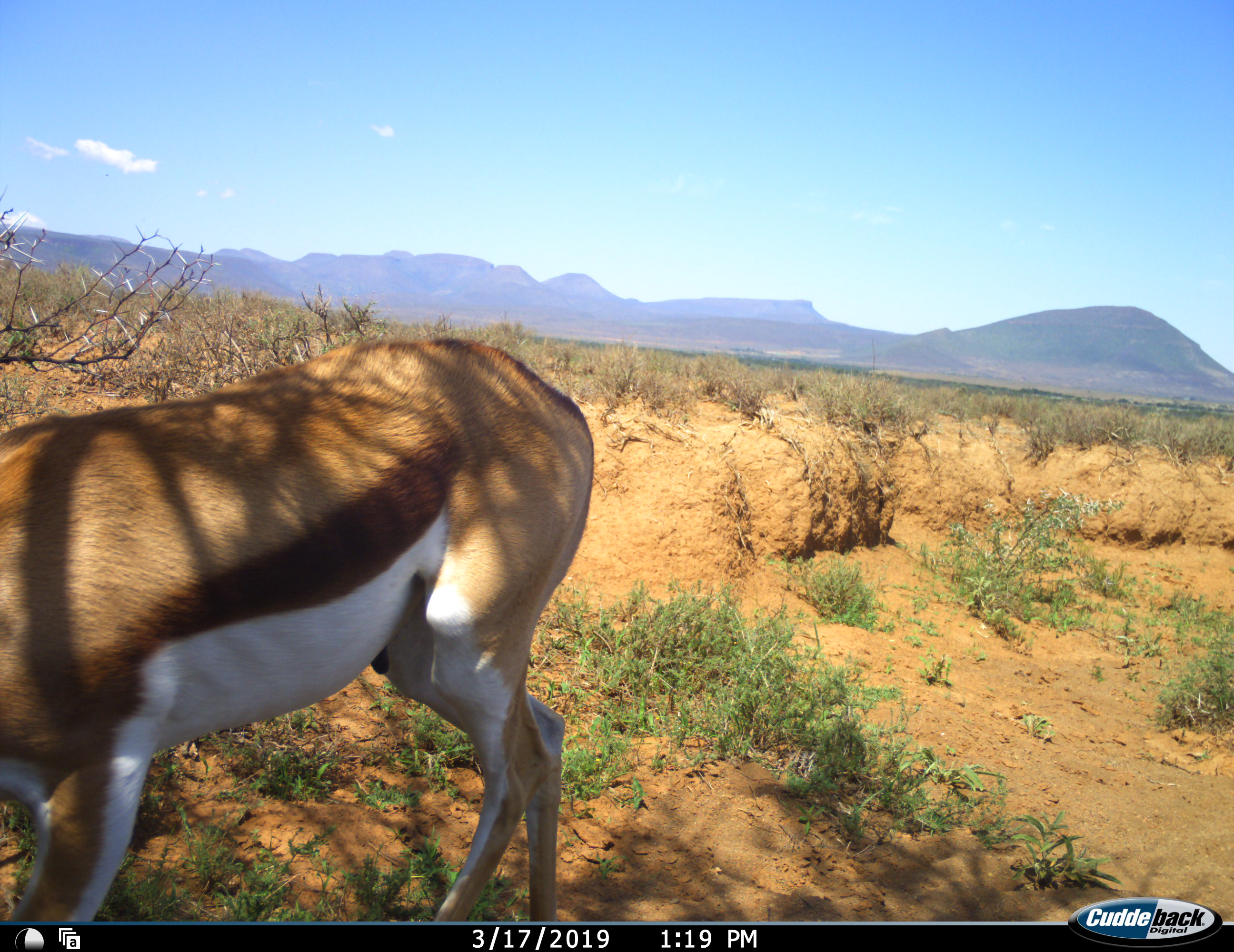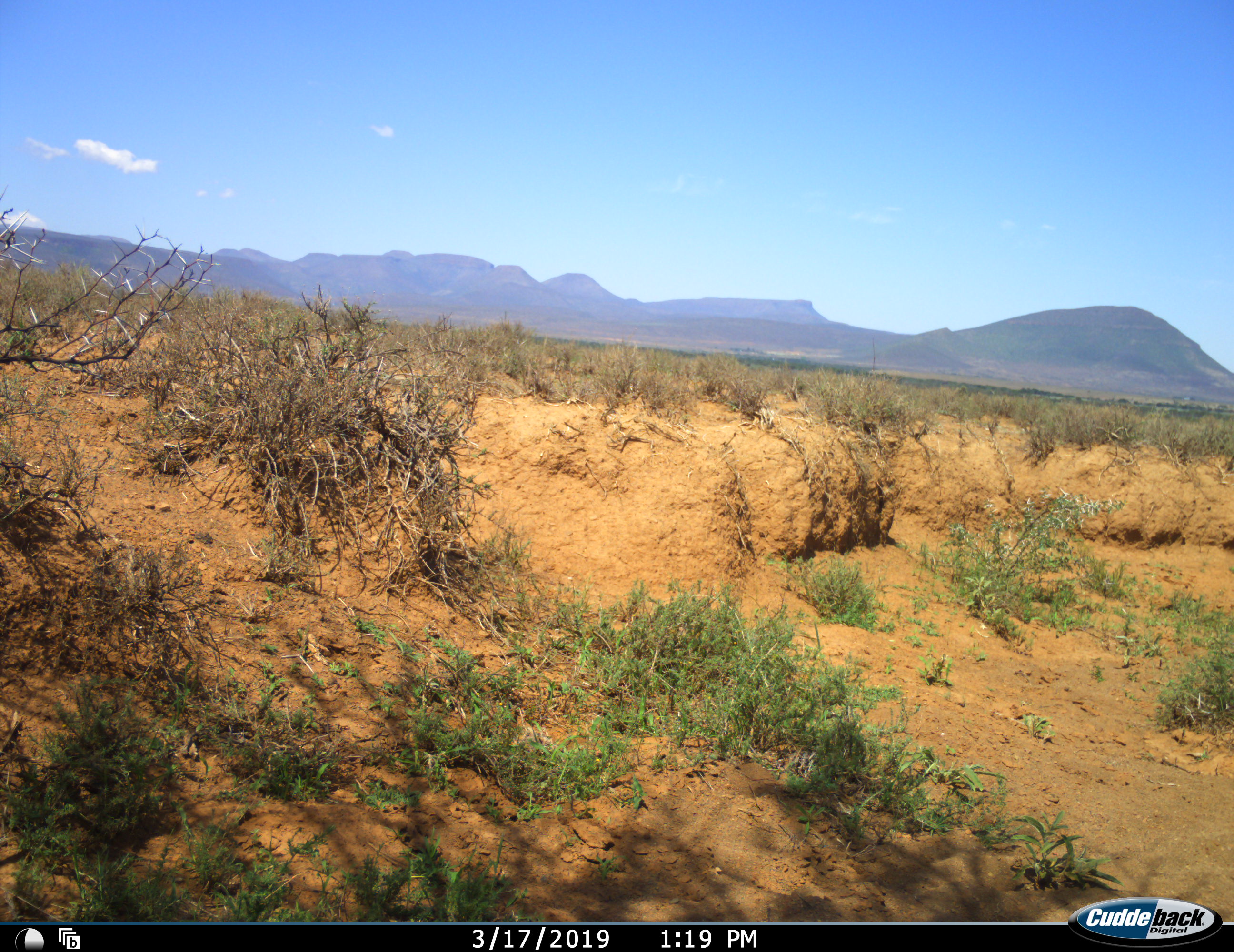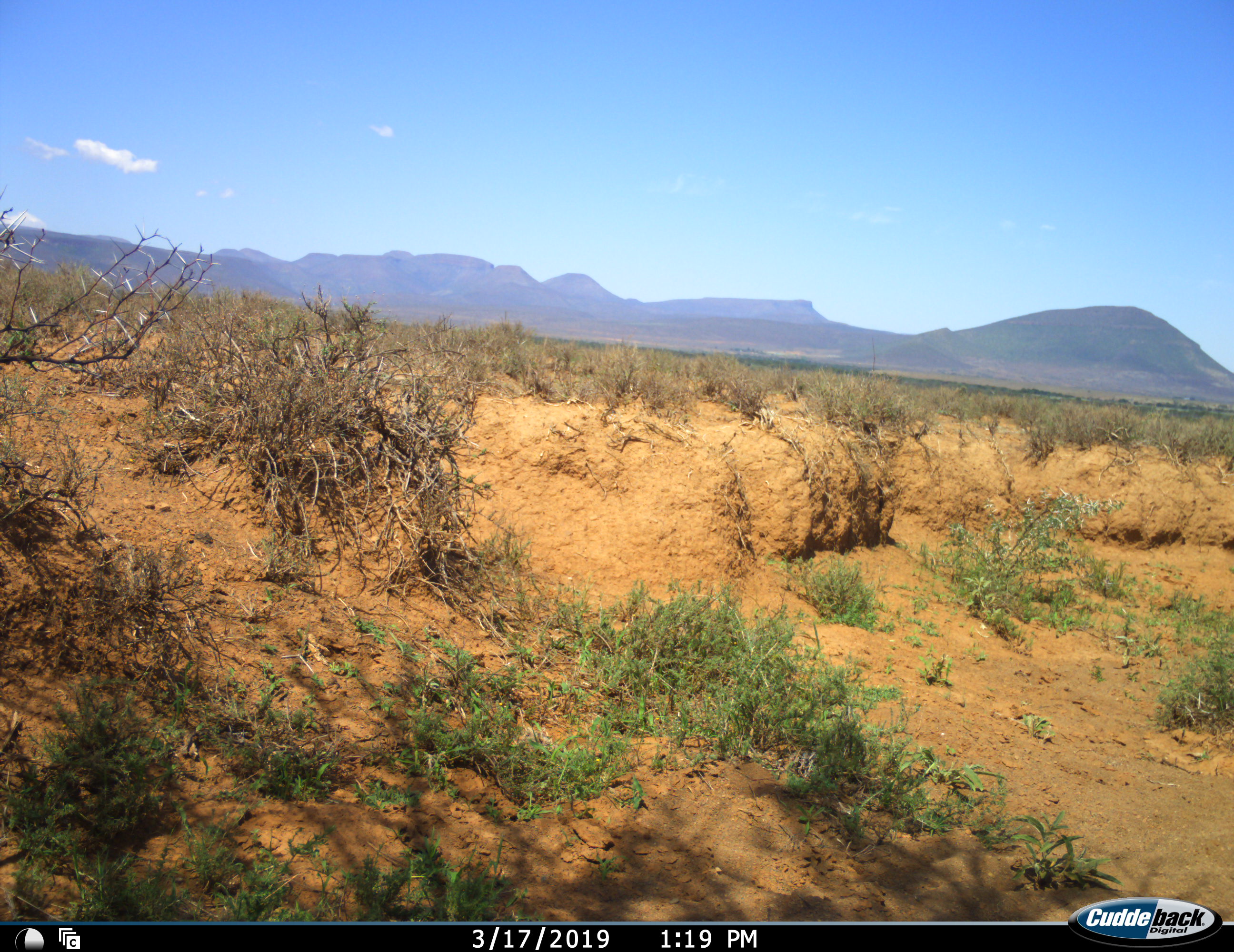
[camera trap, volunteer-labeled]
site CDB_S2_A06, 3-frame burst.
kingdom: Animalia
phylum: Chordata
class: Mammalia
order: Artiodactyla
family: Bovidae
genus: Antidorcas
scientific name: Antidorcas marsupialis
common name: springbok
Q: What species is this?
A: Springbok (Antidorcas marsupialis).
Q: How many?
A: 1.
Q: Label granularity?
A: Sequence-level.